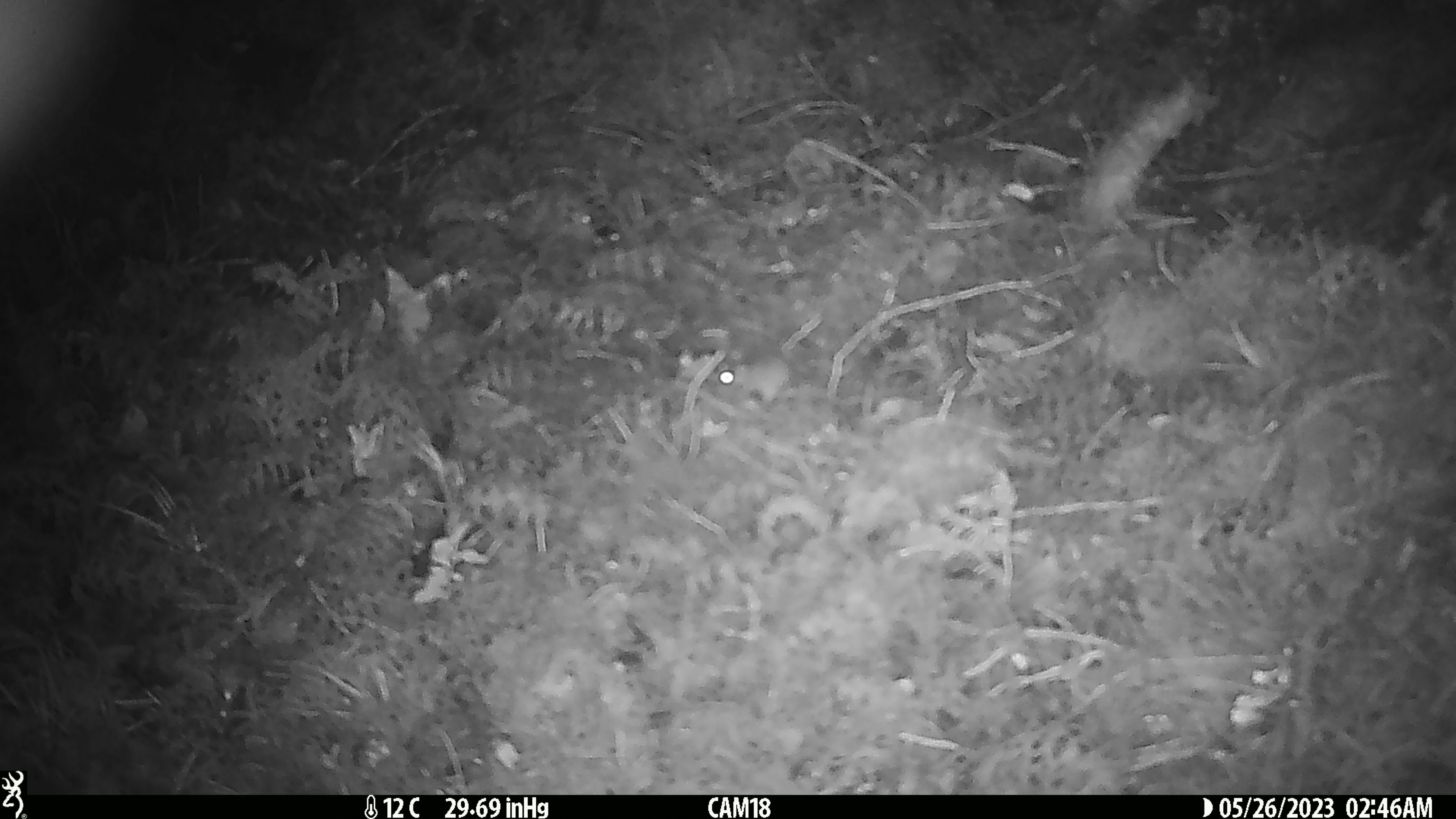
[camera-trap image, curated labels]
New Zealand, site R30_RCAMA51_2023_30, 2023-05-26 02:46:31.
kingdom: Animalia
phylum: Chordata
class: Mammalia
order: Rodentia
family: Muridae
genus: Mus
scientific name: Mus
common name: mouse